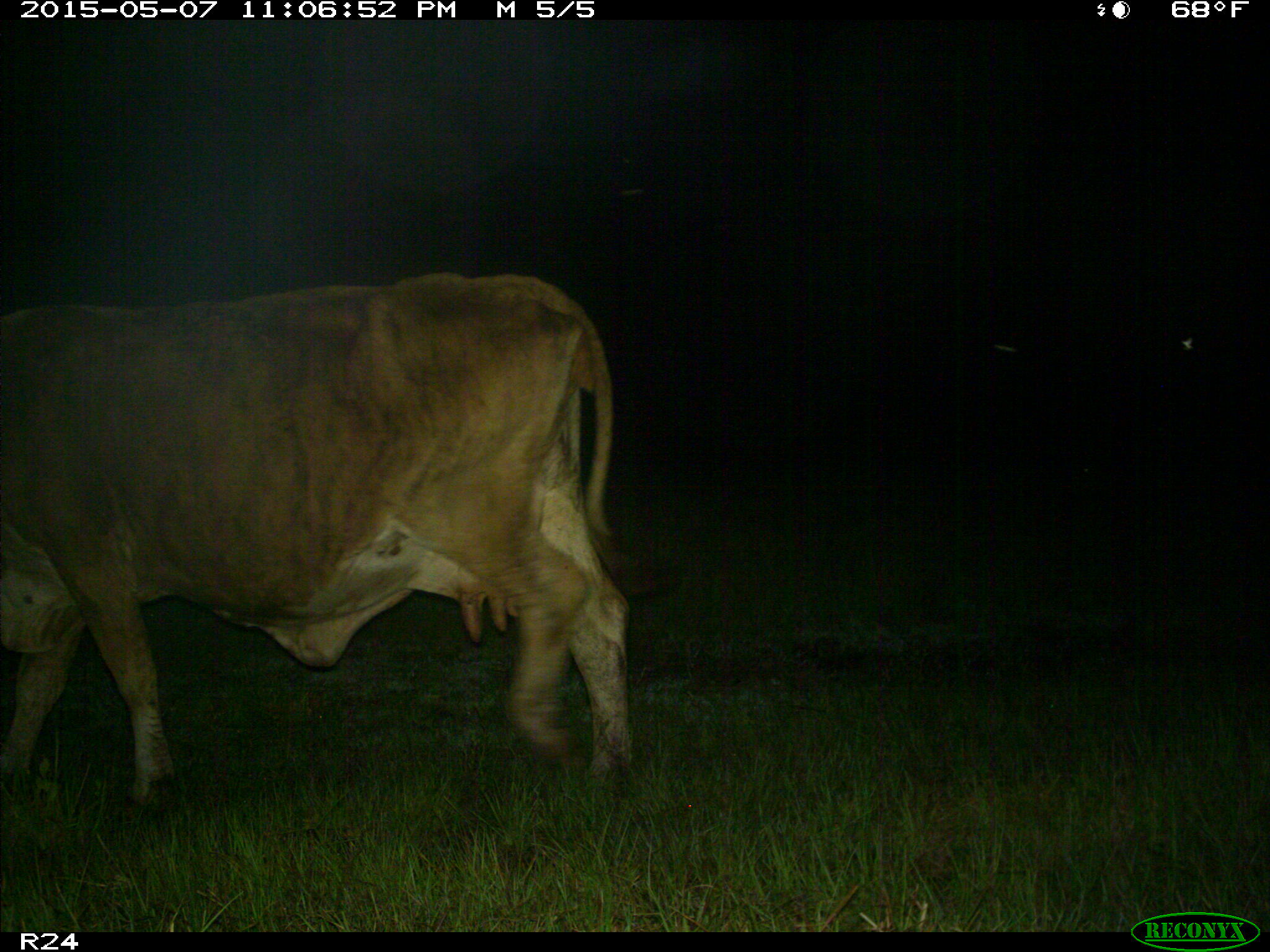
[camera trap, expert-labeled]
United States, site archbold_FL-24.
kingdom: Animalia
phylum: Chordata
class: Mammalia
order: Artiodactyla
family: Bovidae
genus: Bos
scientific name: Bos taurus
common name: domestic cow